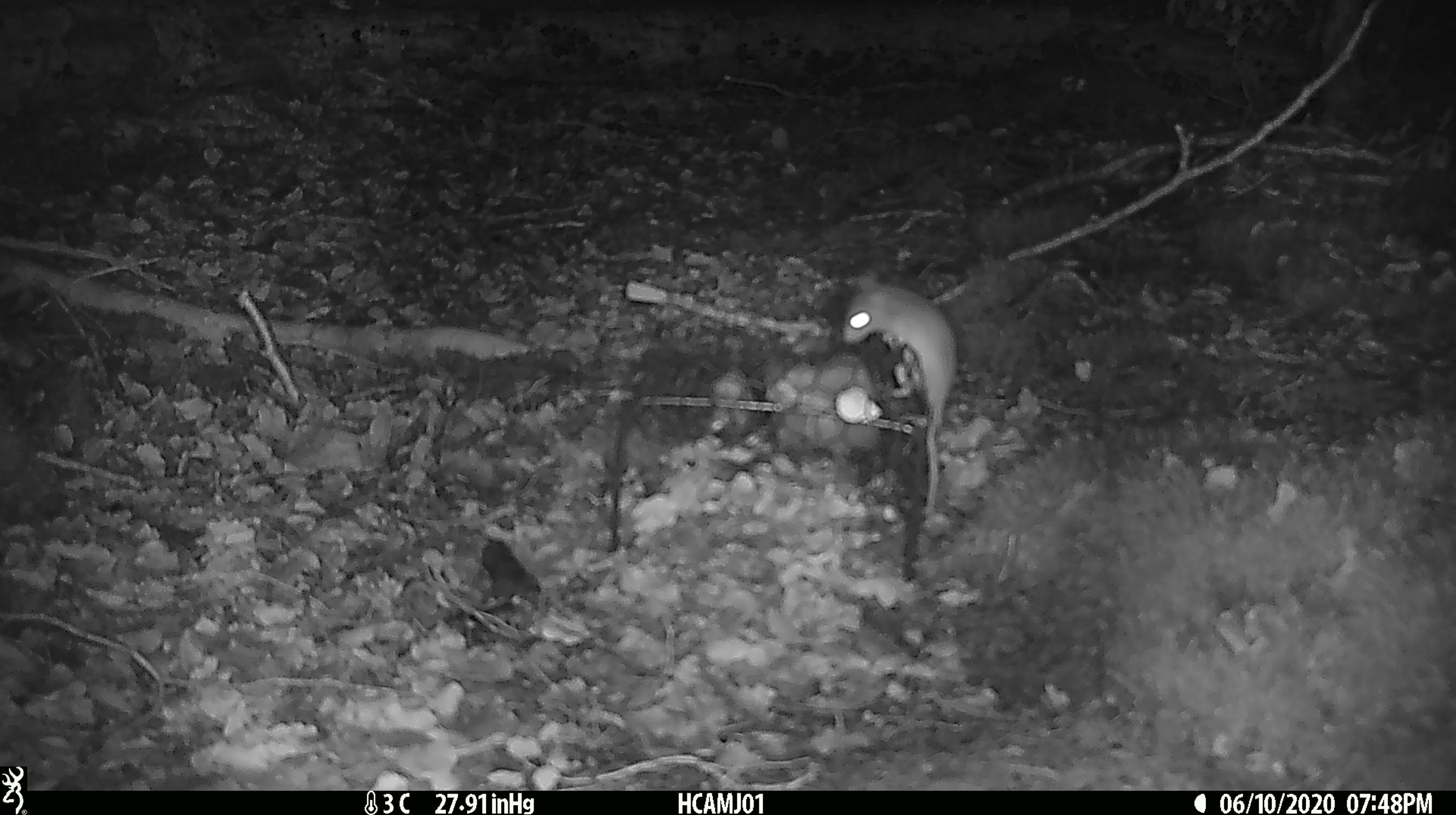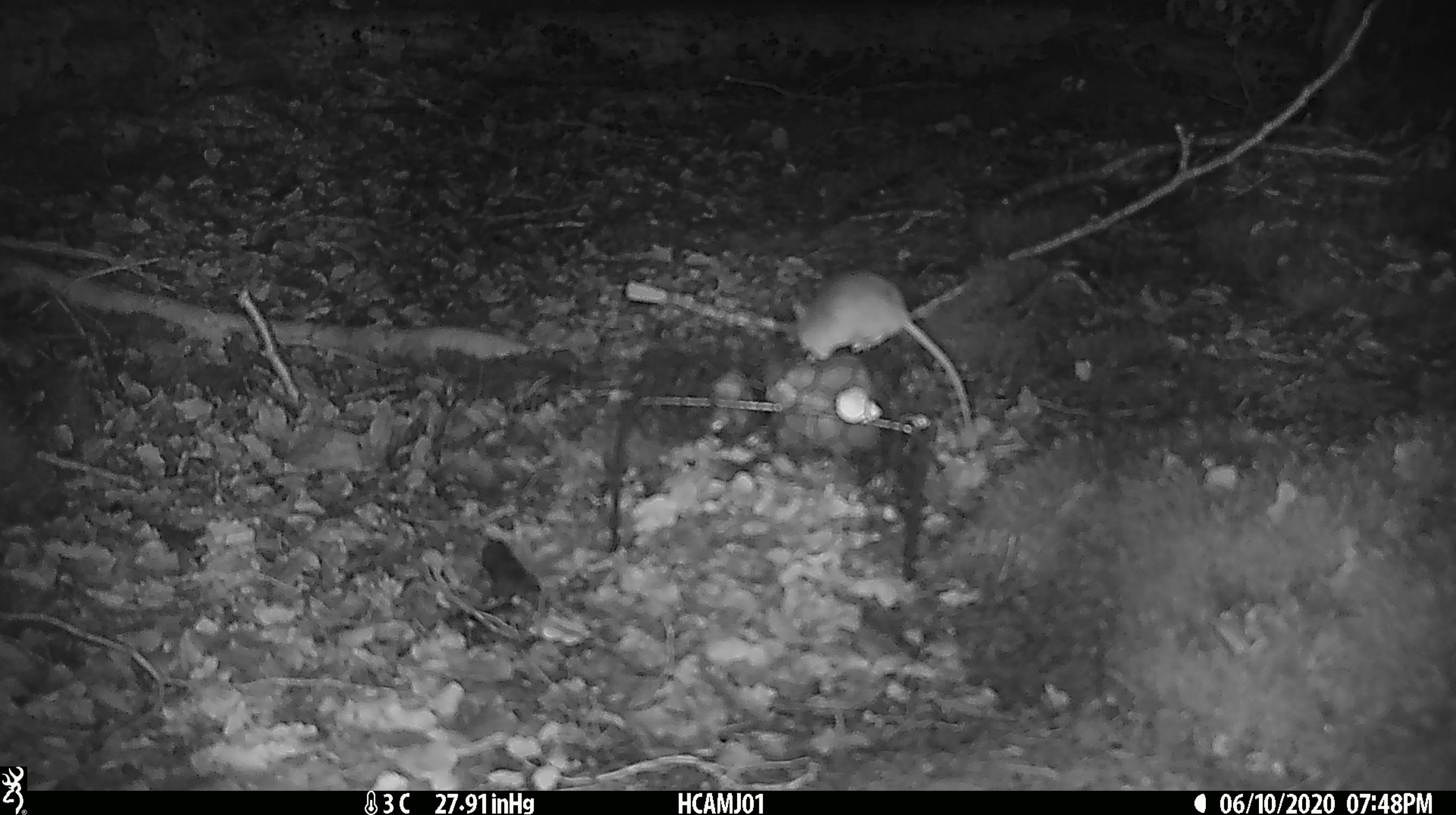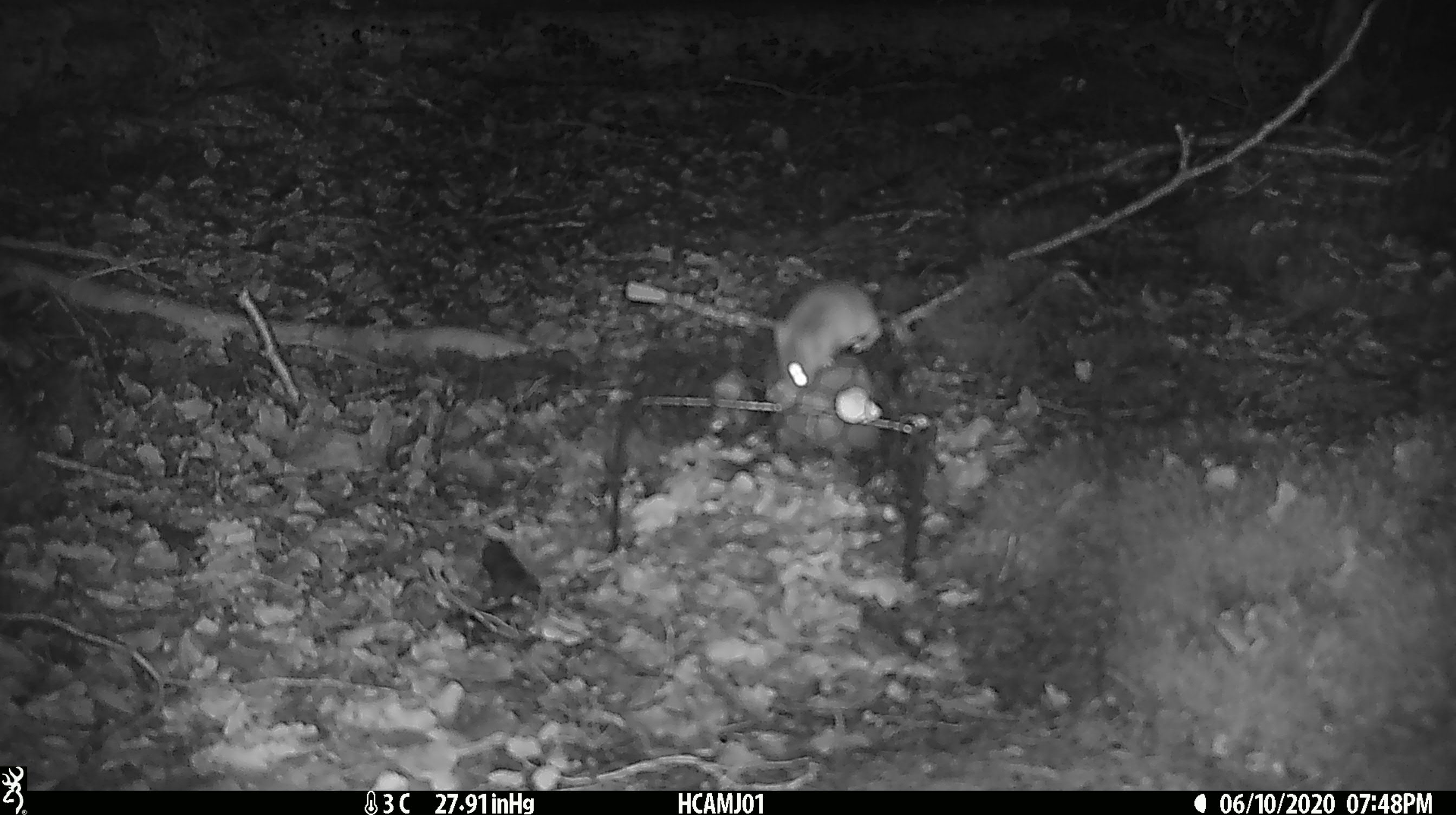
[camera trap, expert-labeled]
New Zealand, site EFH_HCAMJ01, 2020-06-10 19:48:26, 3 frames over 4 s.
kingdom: Animalia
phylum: Chordata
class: Mammalia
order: Rodentia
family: Muridae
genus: Mus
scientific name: Mus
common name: mouse